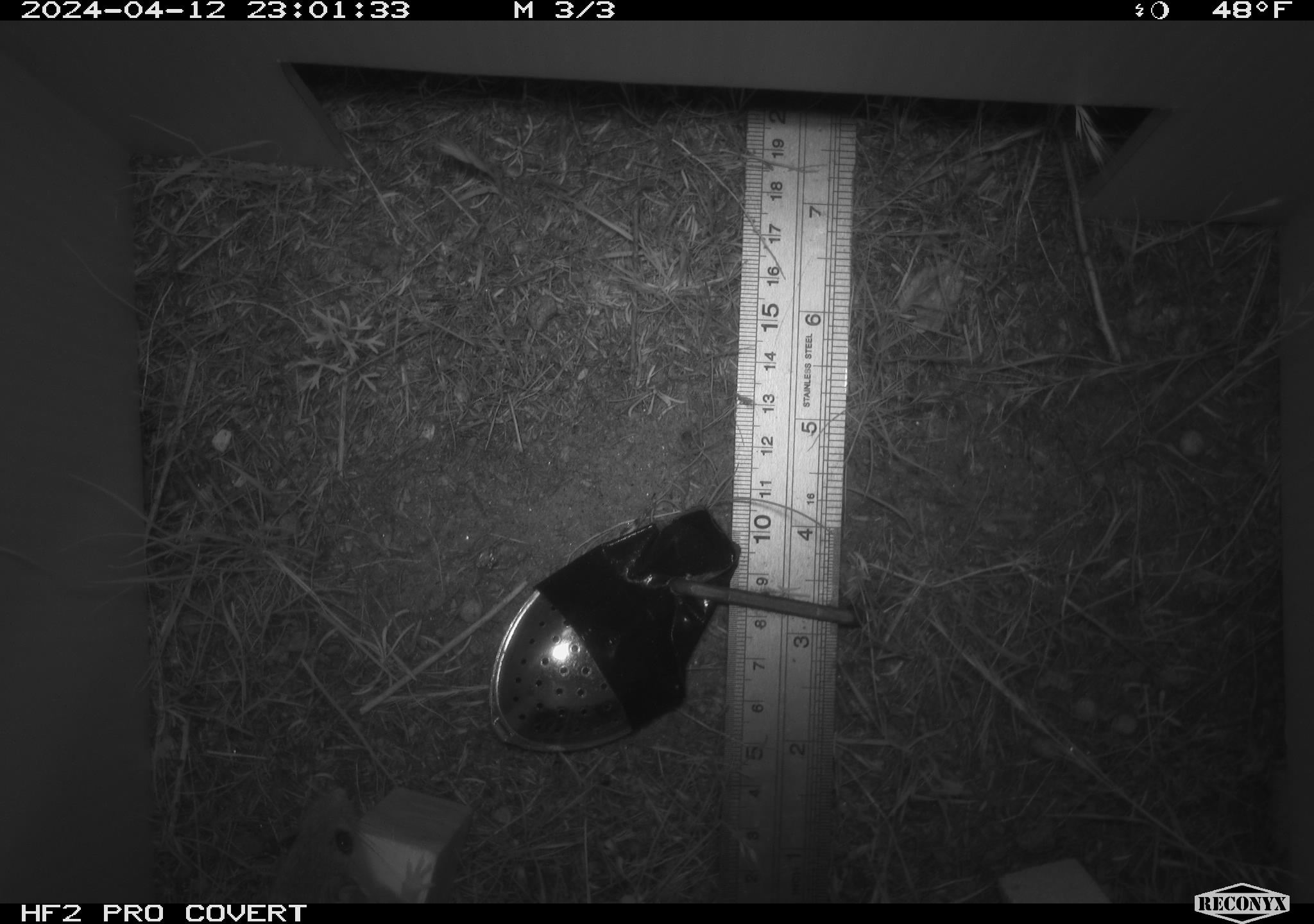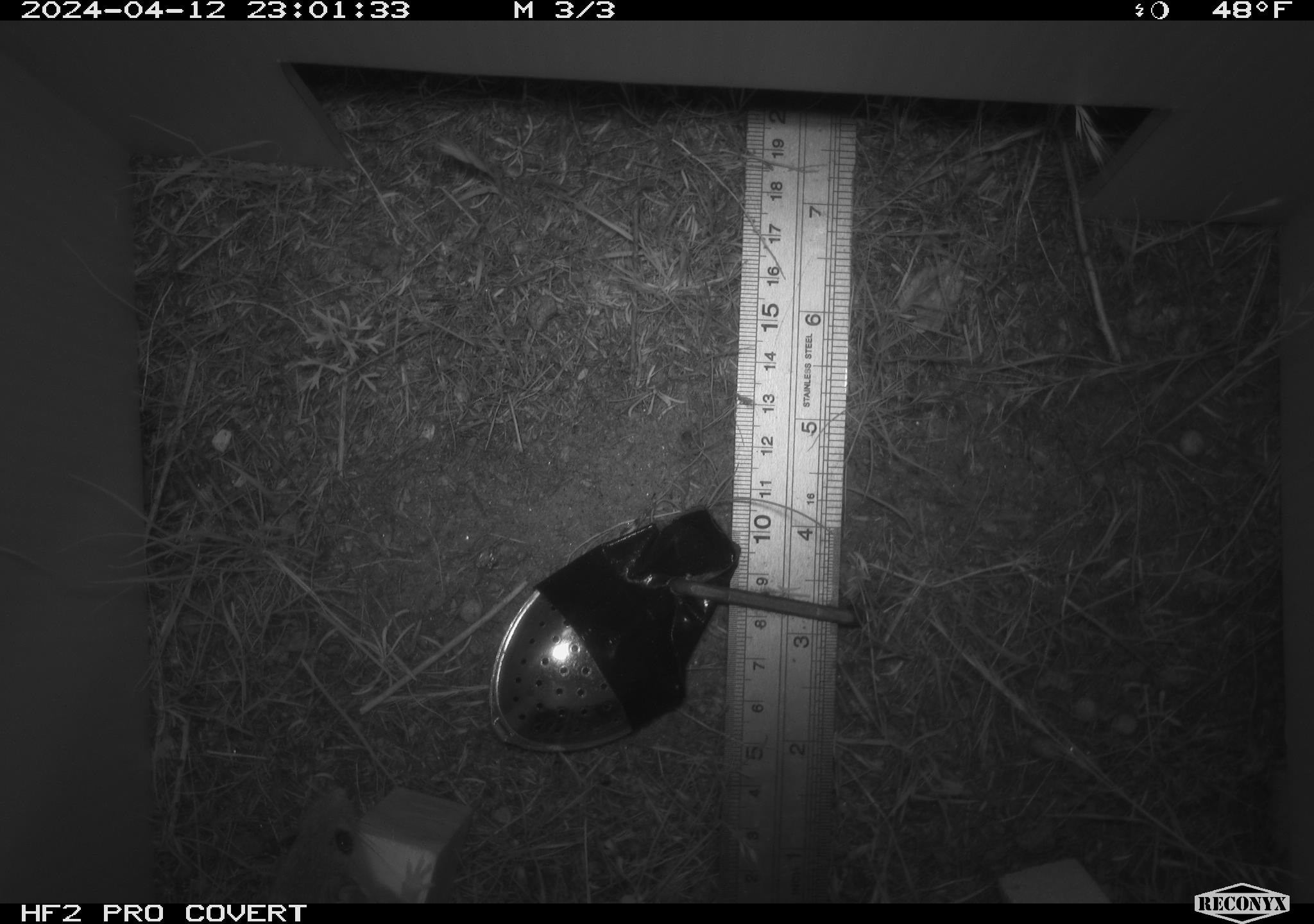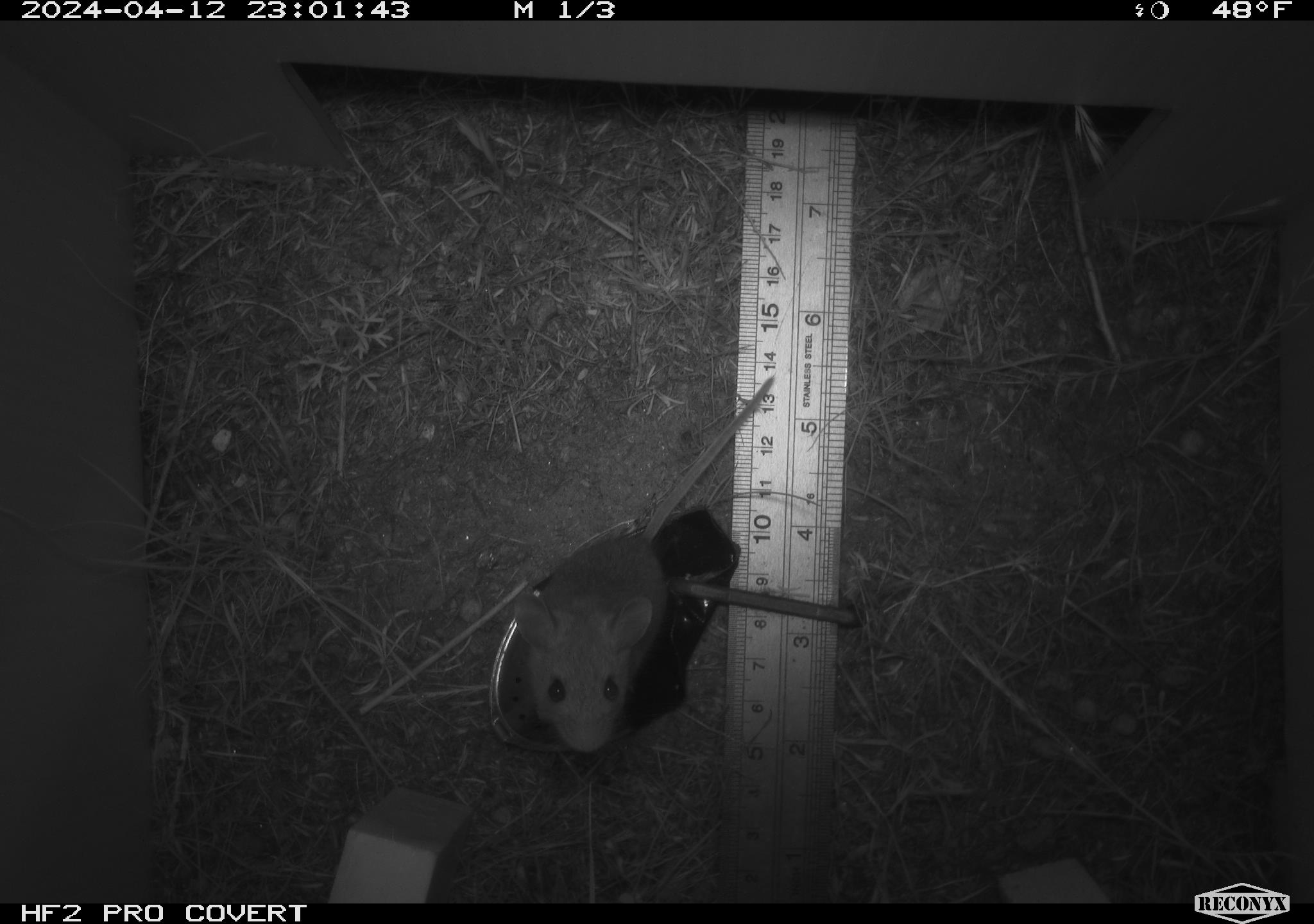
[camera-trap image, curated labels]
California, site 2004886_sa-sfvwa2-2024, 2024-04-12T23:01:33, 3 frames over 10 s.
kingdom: Animalia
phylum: Chordata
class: Mammalia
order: Rodentia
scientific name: Rodentia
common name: mouse species